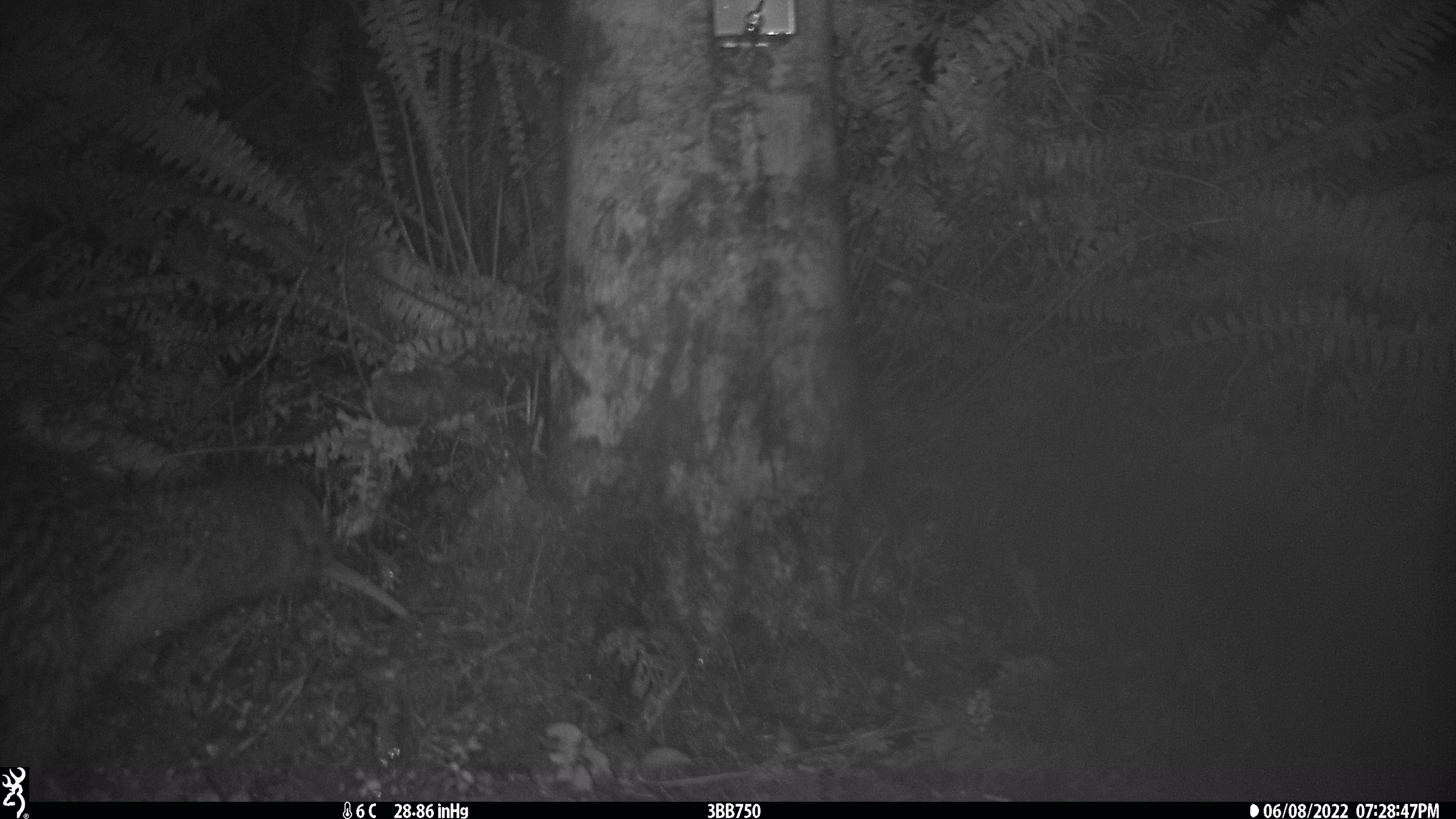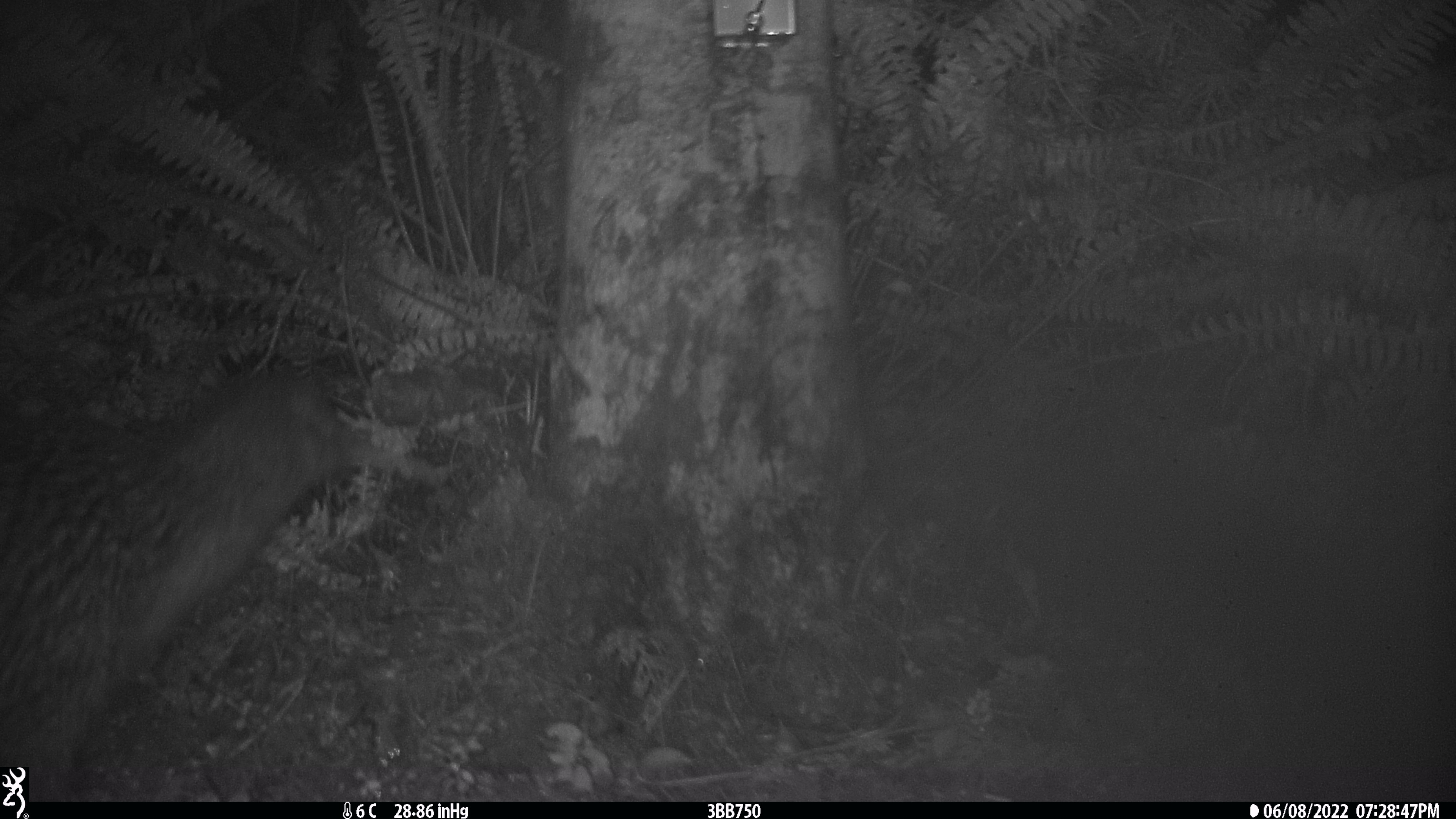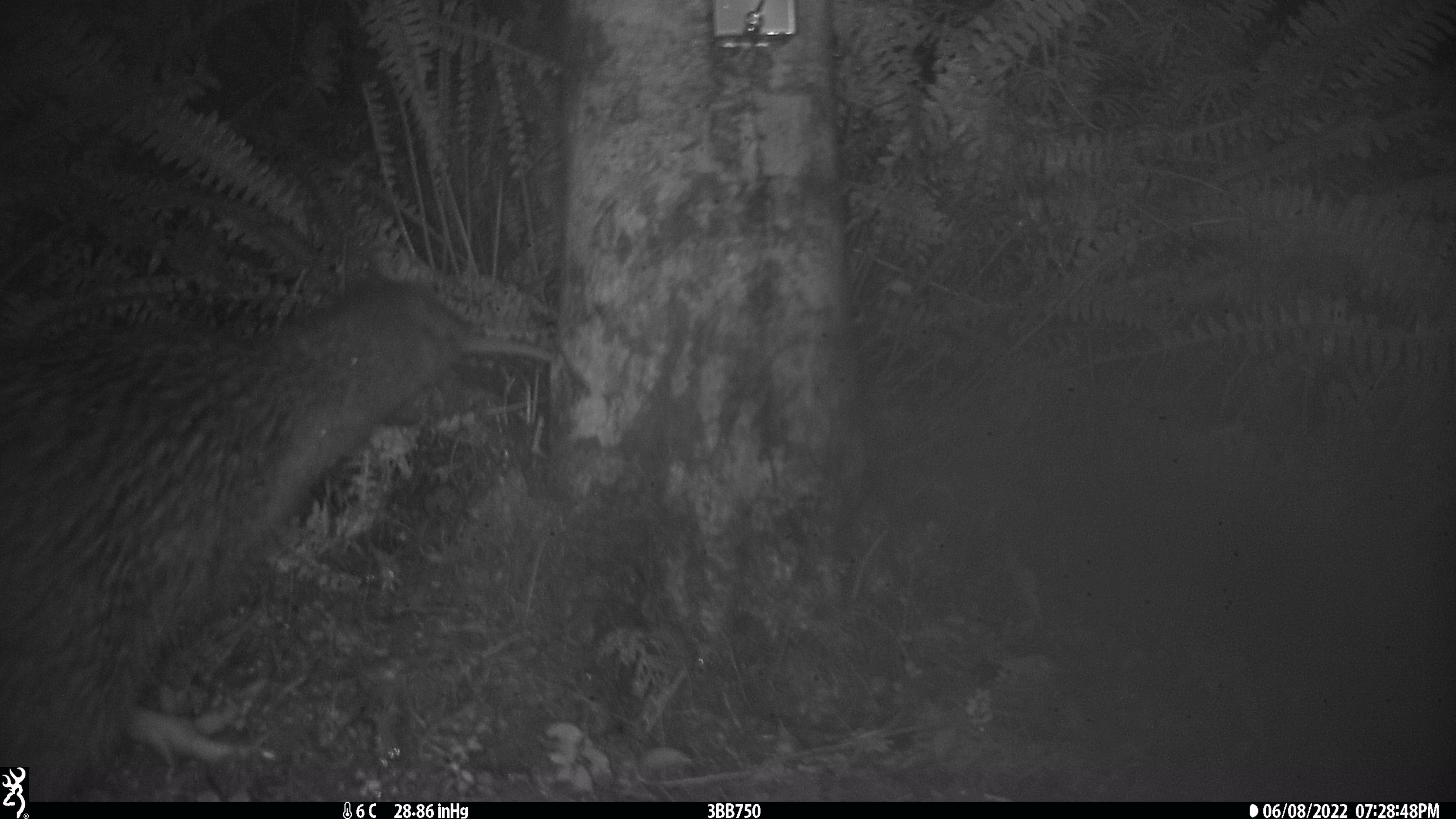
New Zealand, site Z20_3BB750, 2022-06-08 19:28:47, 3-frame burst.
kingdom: Animalia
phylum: Chordata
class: Aves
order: Apterygiformes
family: Apterygidae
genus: Apteryx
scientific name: Apteryx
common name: kiwi